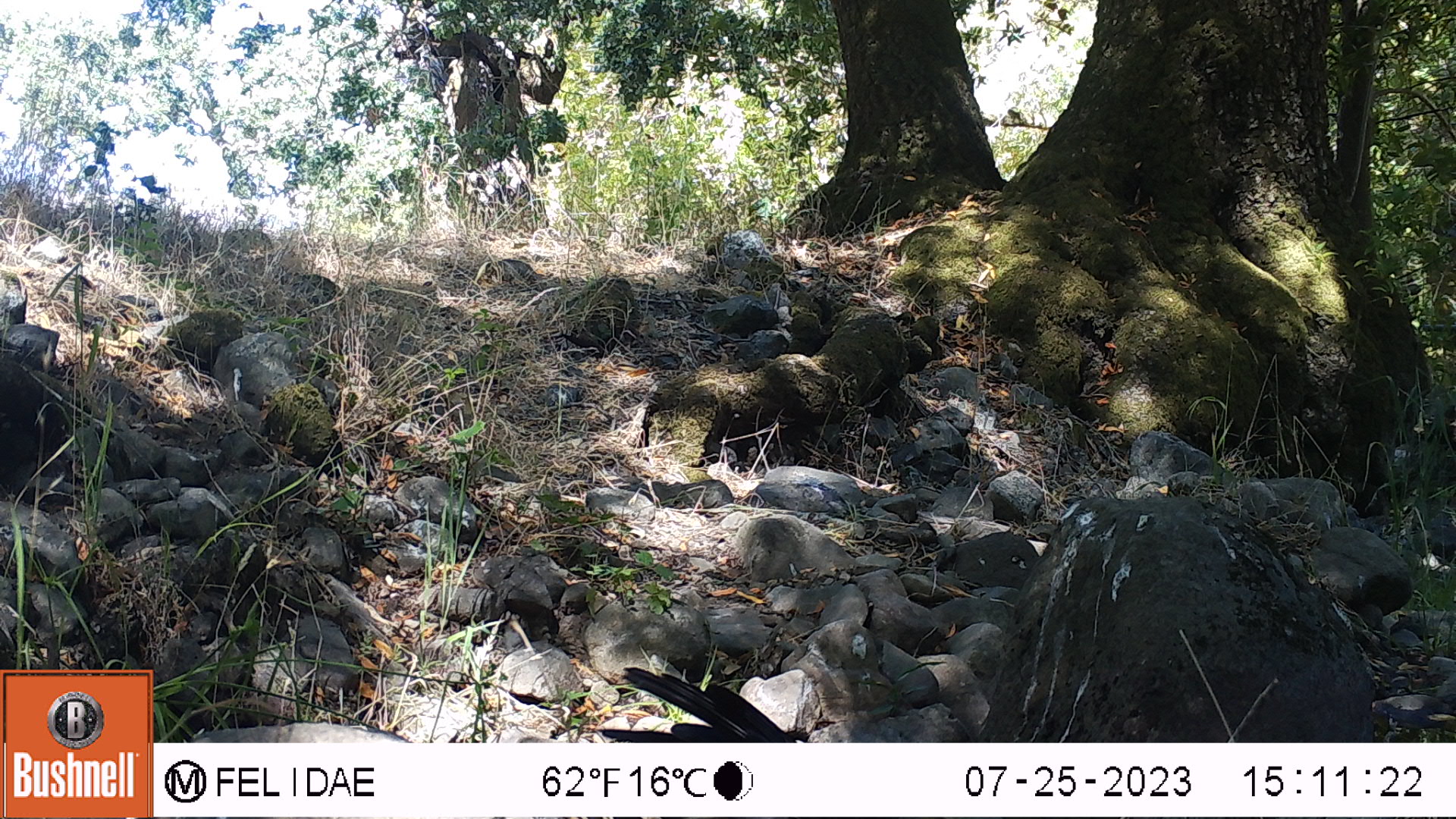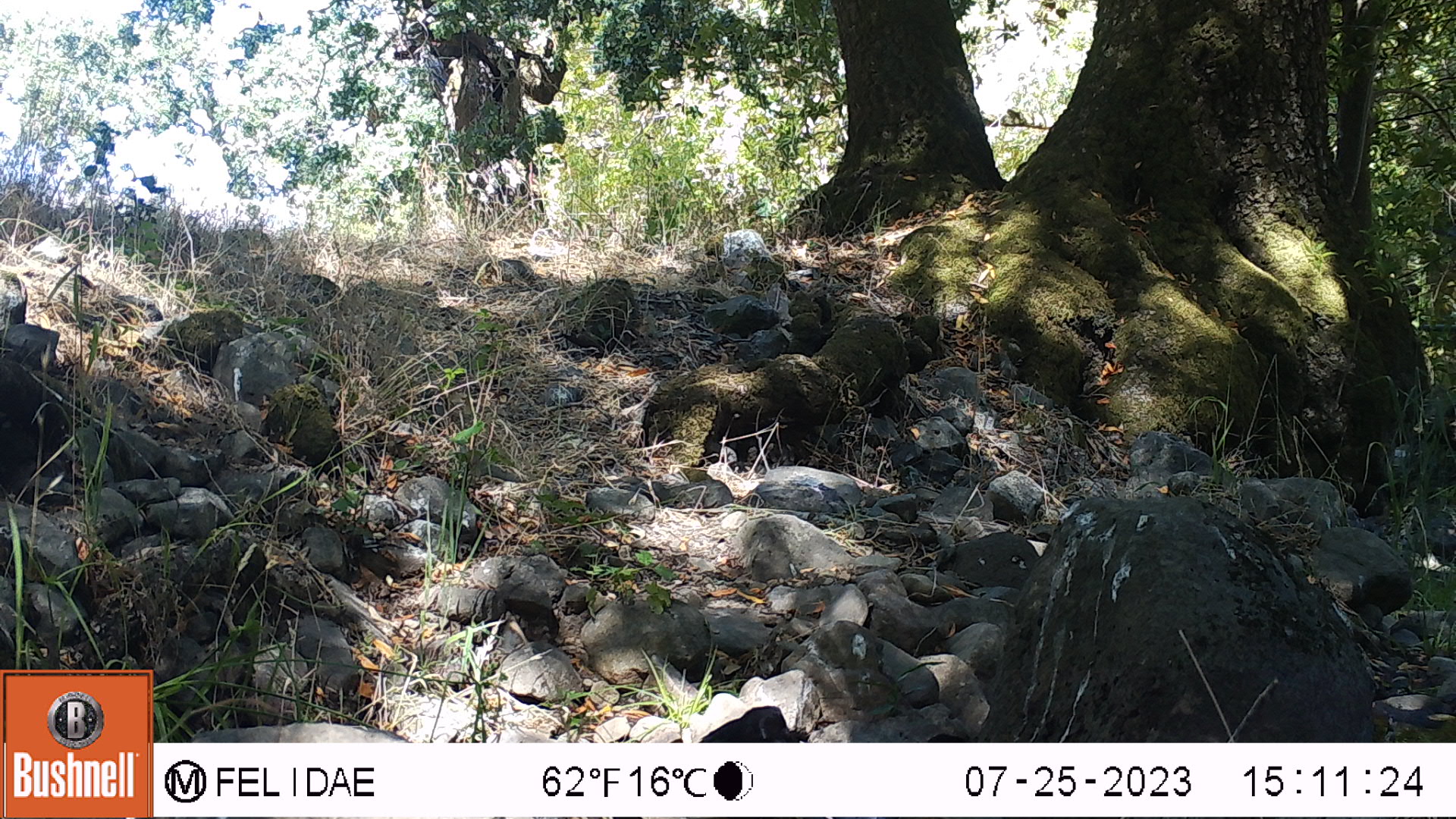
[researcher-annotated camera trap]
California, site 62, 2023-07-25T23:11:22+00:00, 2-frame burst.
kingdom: Animalia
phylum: Chordata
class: Aves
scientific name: Aves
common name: bird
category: unknown bird